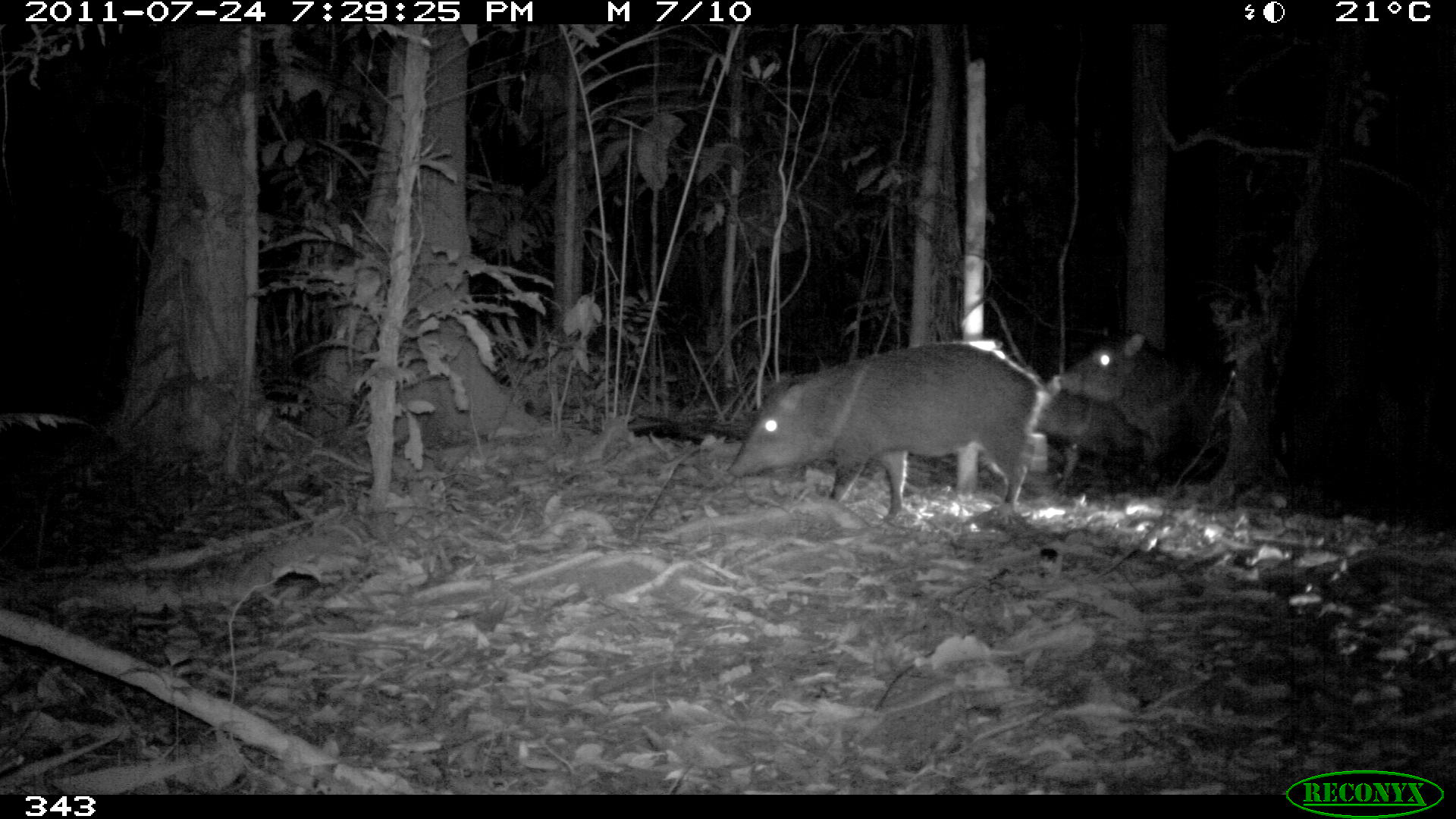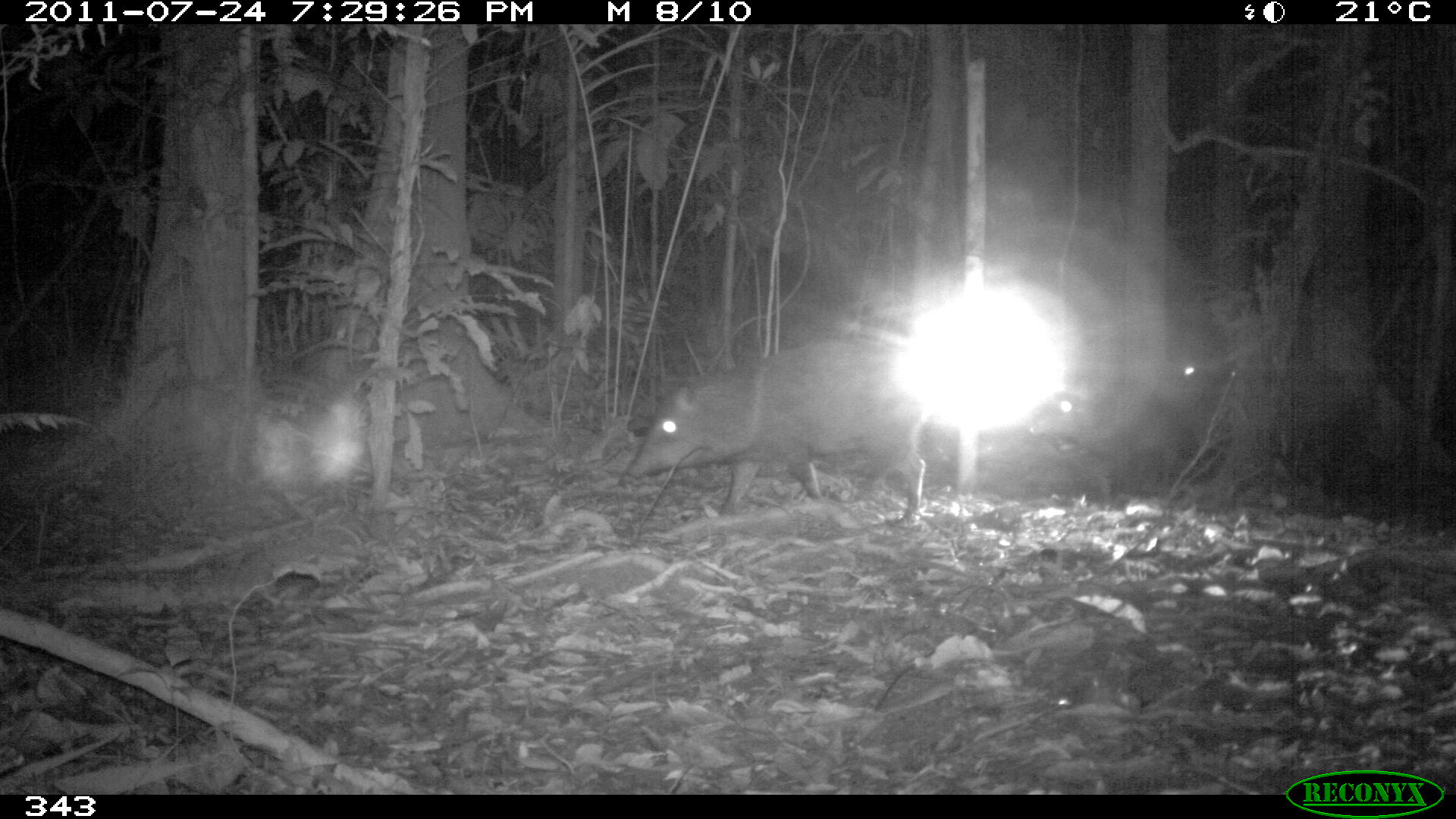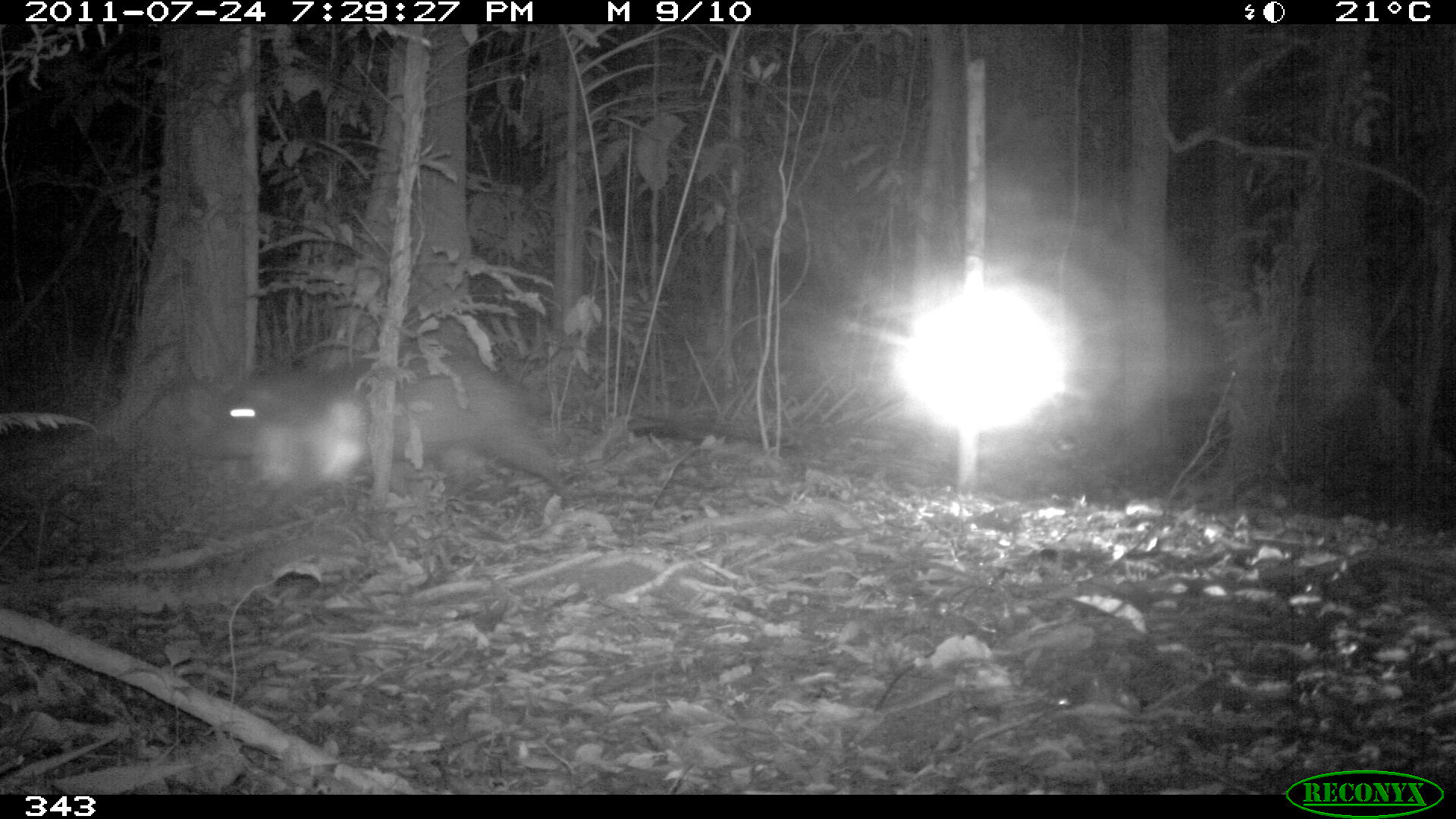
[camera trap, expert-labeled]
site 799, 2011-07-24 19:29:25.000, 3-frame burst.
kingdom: Animalia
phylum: Chordata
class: Mammalia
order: Artiodactyla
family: Tayassuidae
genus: Pecari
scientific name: Pecari tajacu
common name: collared peccary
Pecari tajacu (collared peccary).